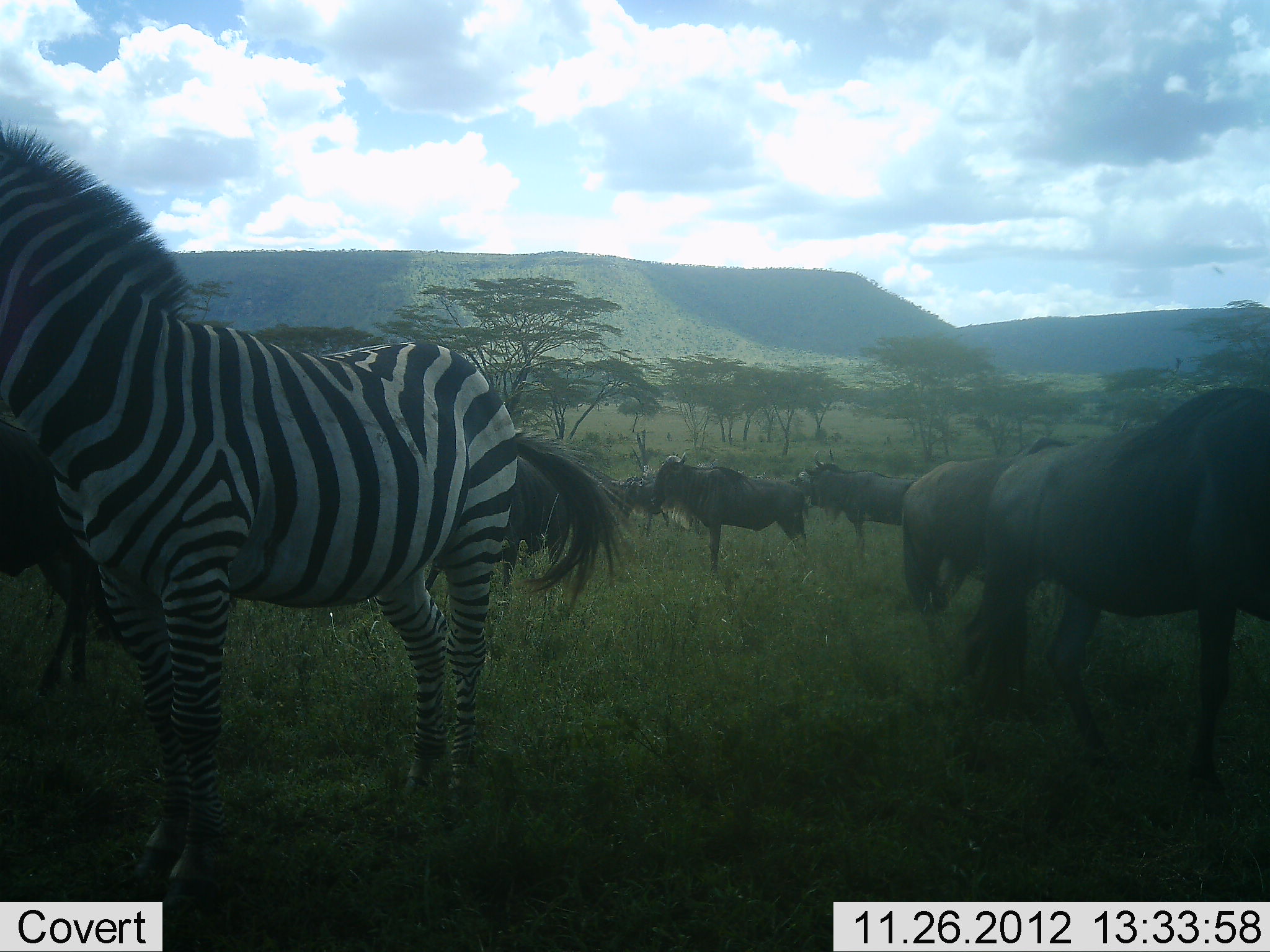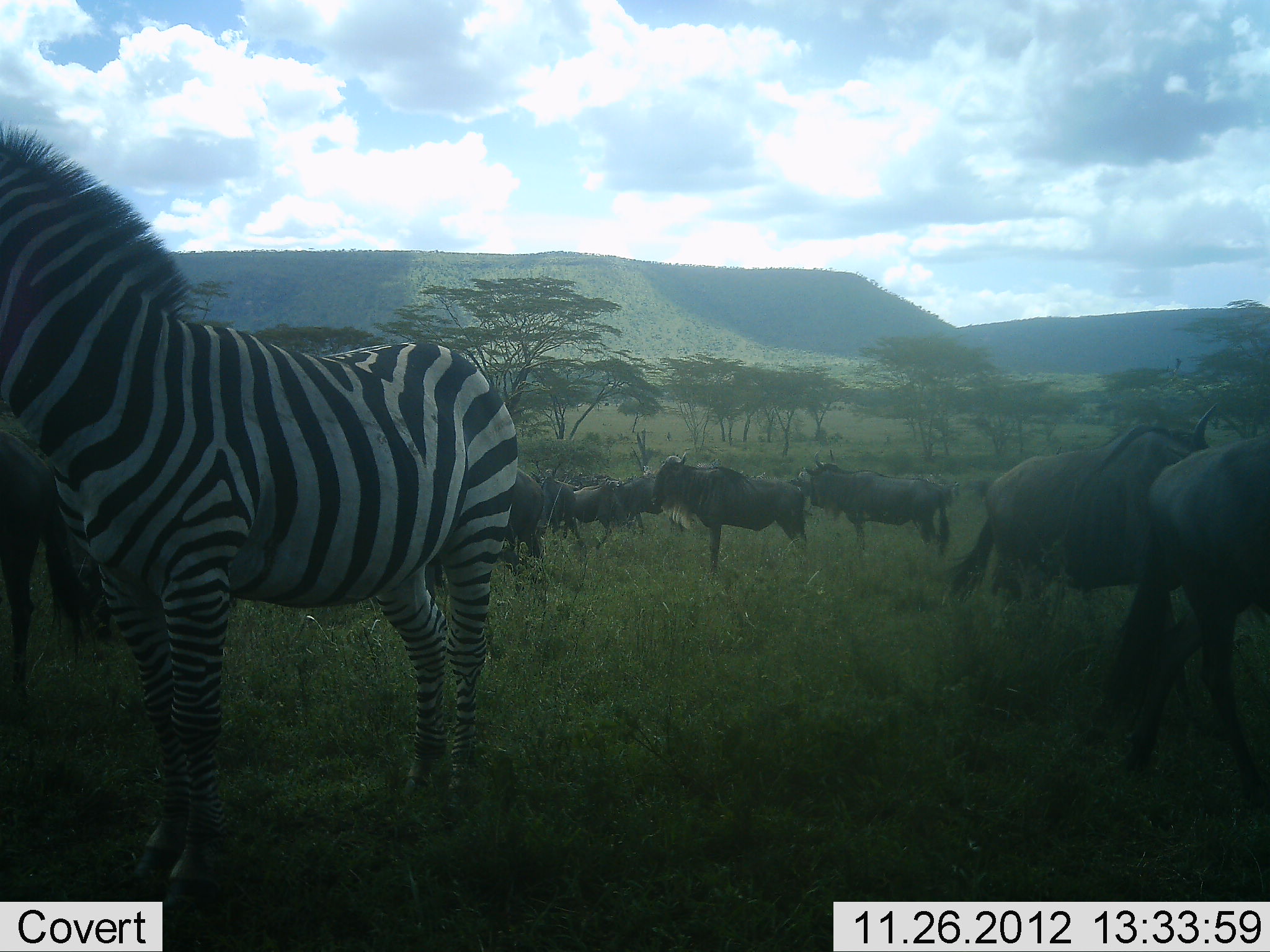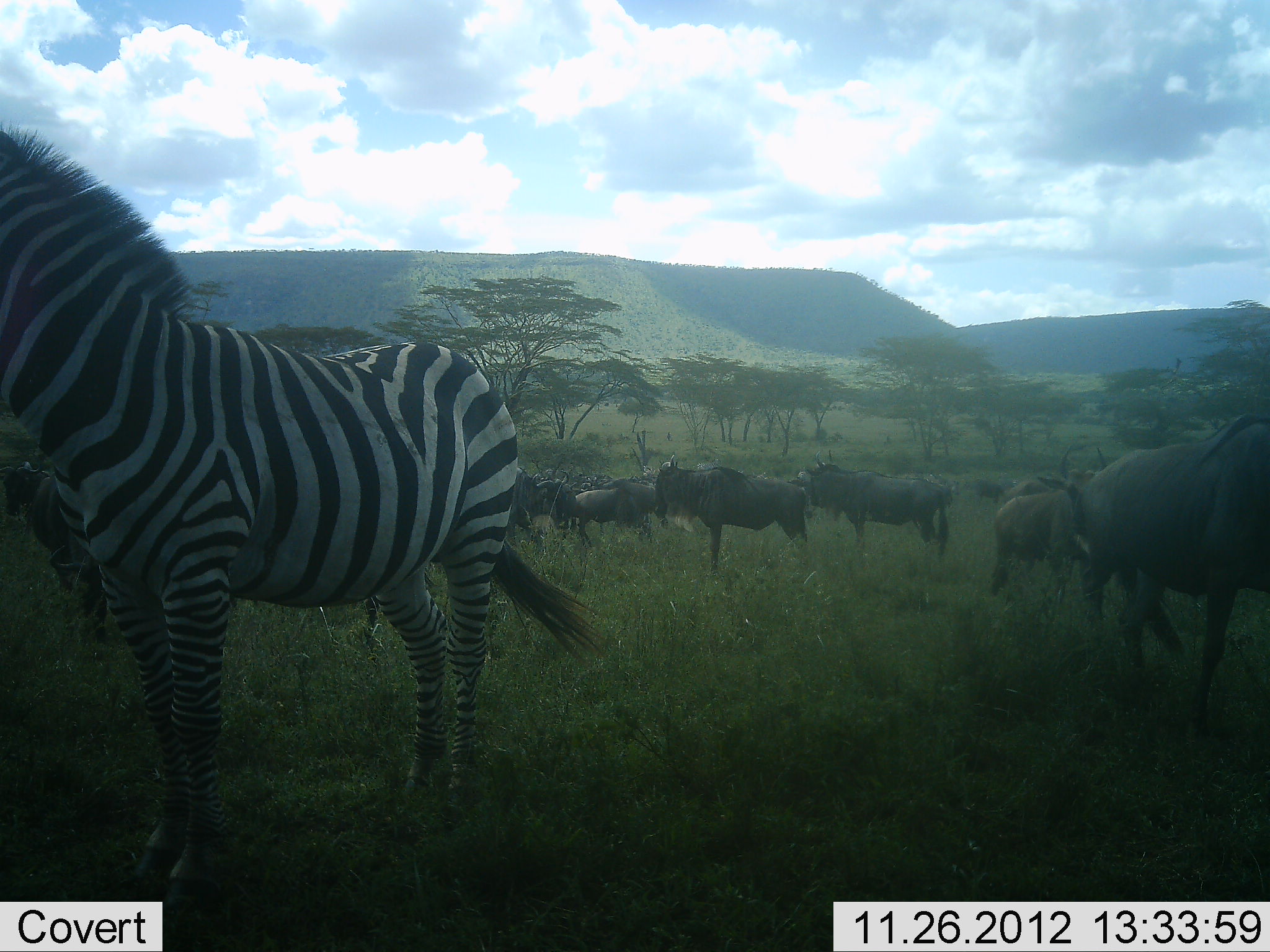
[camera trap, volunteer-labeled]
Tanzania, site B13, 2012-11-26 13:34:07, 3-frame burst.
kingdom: Animalia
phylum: Chordata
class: Mammalia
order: Artiodactyla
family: Bovidae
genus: Connochaetes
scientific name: Connochaetes taurinus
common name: blue wildebeest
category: wildebeest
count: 11-50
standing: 100%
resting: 10%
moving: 80%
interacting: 0%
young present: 0%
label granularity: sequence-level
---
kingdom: Animalia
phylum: Chordata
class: Mammalia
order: Perissodactyla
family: Equidae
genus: Equus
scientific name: Equus quagga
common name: plains zebra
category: zebra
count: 1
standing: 100%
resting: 0%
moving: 0%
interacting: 0%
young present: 9%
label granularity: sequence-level